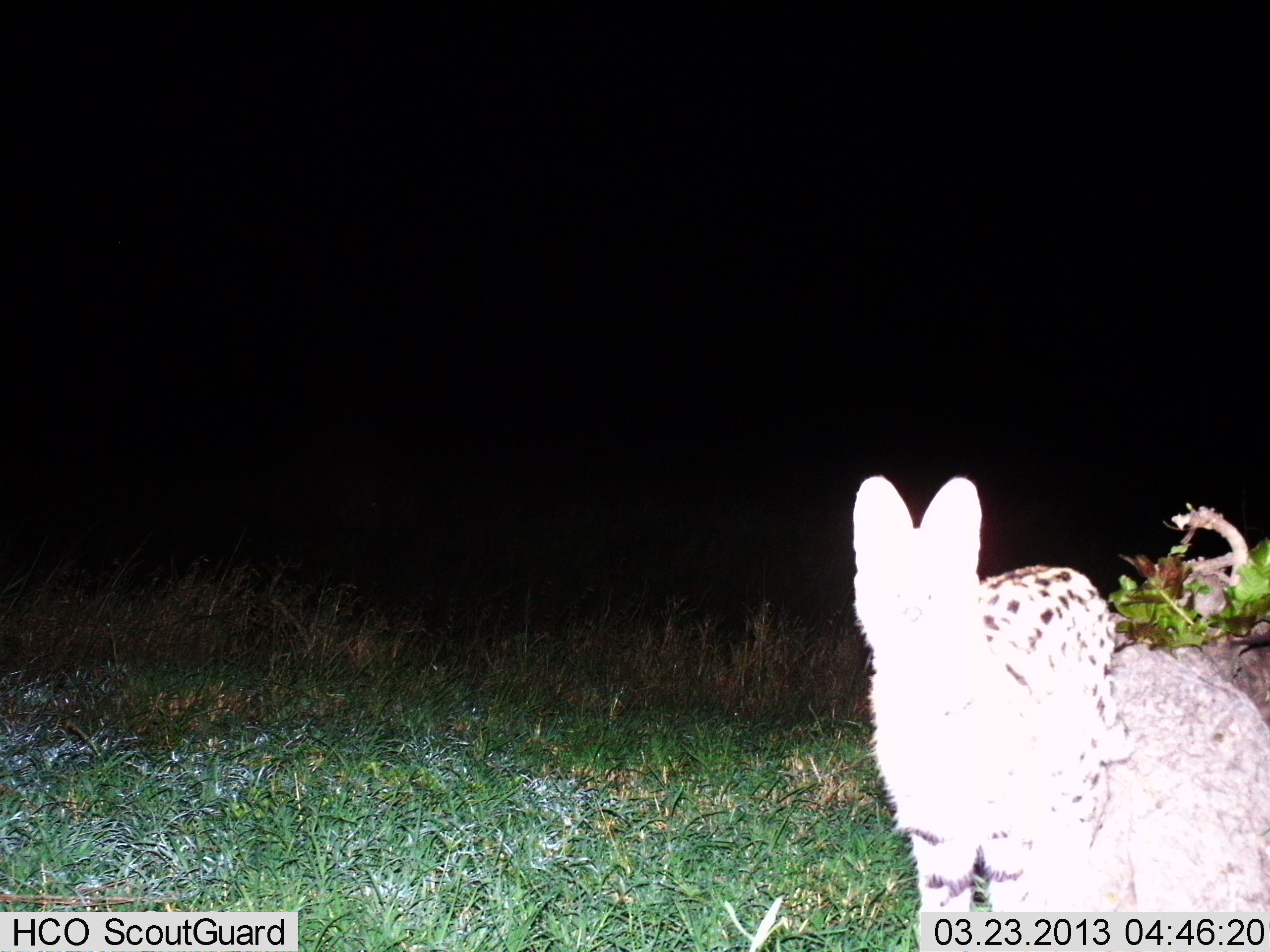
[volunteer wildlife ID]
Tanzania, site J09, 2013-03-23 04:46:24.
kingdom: Animalia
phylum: Chordata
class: Mammalia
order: Carnivora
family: Felidae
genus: Leptailurus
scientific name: Leptailurus serval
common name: serval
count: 1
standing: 95%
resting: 0%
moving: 5%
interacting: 0%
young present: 0%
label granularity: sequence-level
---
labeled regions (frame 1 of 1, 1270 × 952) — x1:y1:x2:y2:
animal: 851:472:1123:918